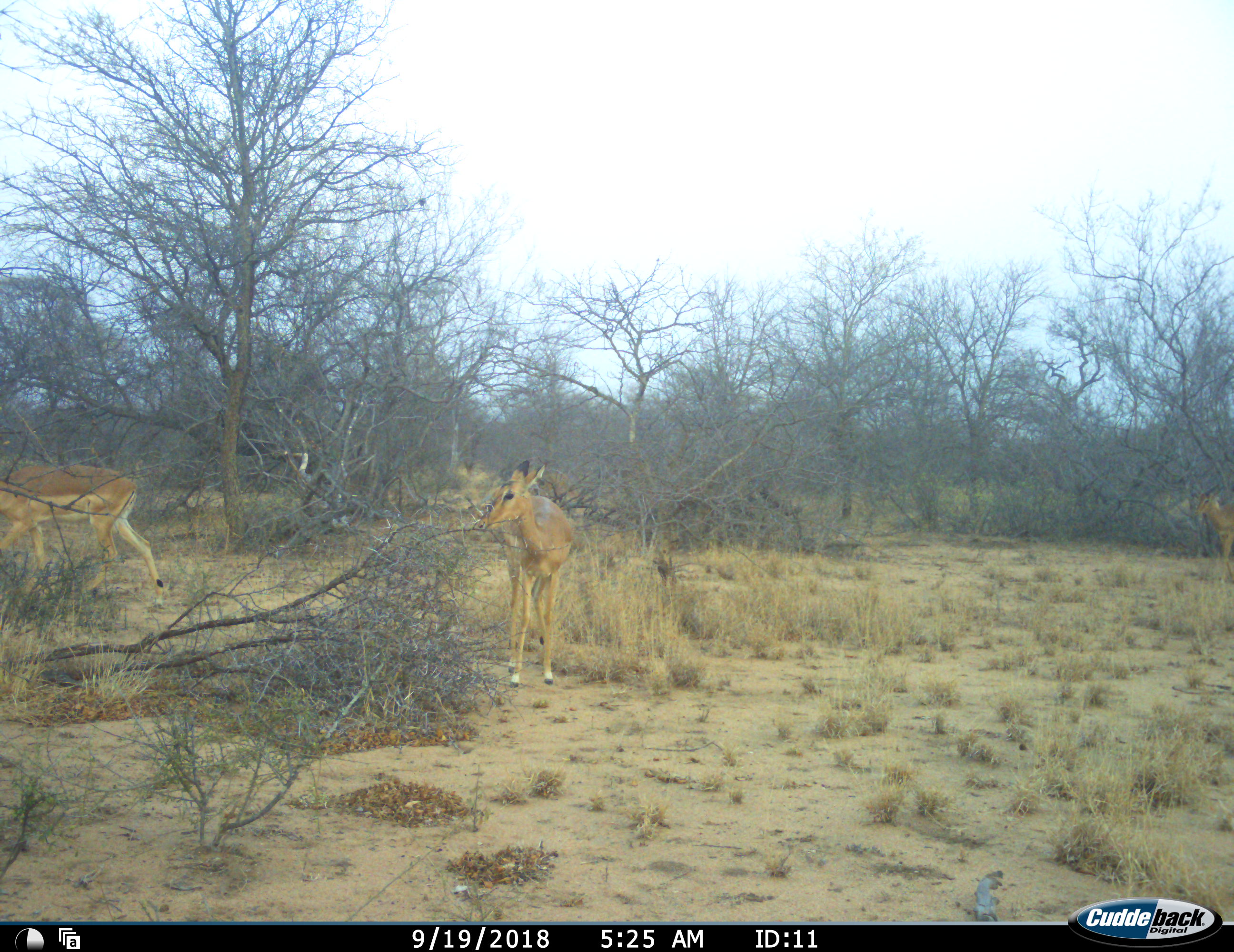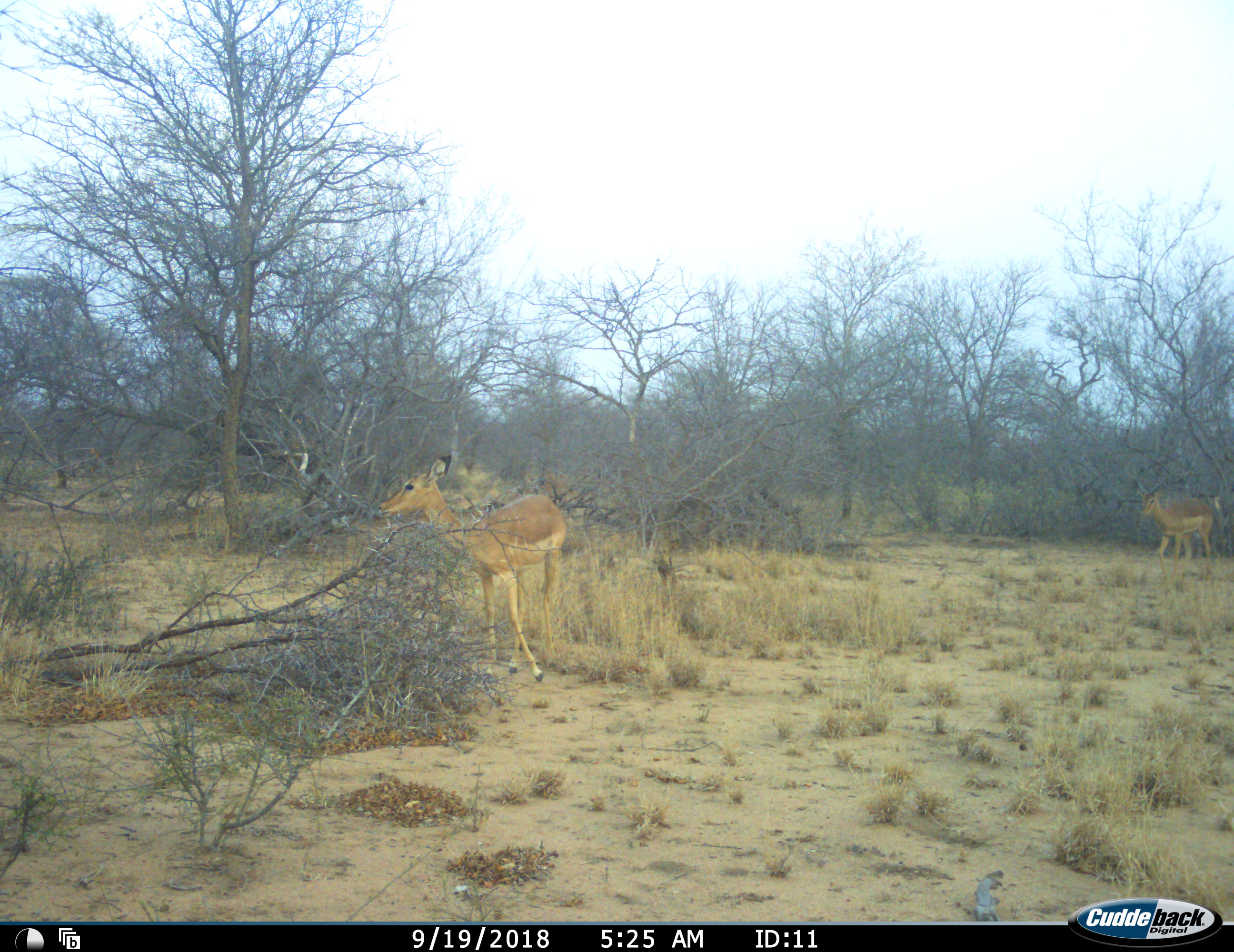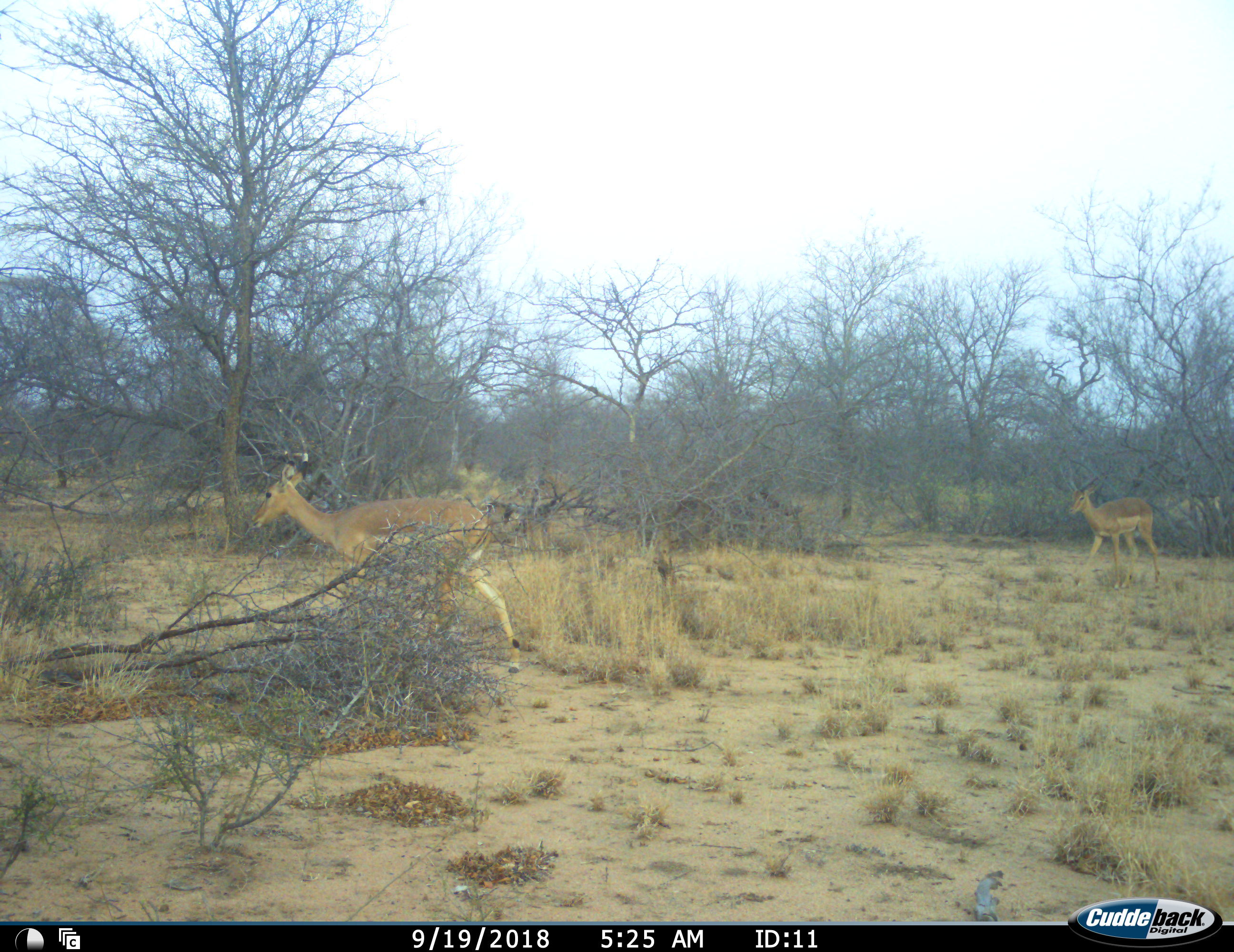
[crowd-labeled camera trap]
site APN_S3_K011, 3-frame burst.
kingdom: Animalia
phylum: Chordata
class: Mammalia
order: Artiodactyla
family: Bovidae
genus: Aepyceros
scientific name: Aepyceros melampus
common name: impala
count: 3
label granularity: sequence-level